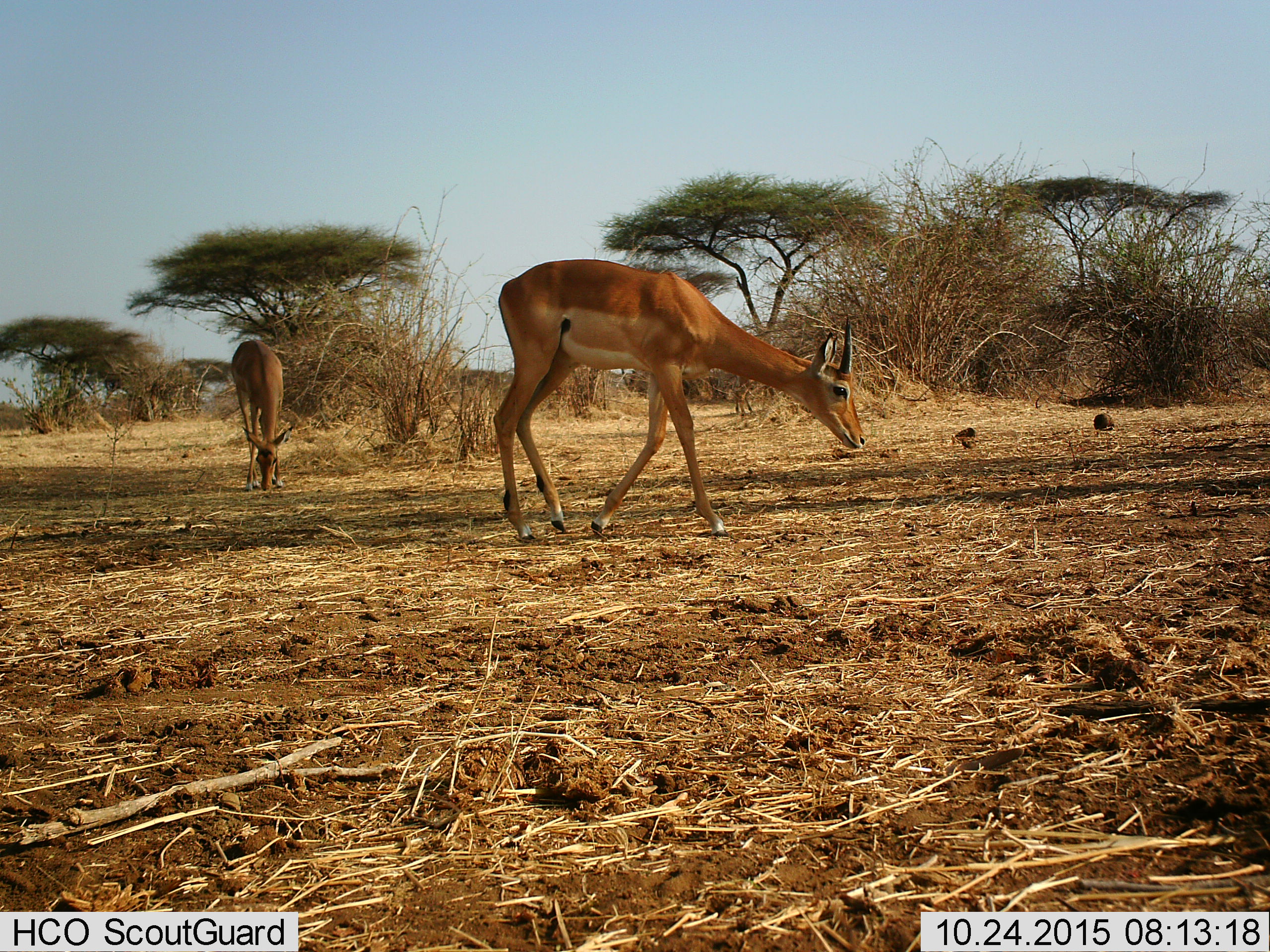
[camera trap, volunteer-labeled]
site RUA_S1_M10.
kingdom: Animalia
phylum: Chordata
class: Mammalia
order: Artiodactyla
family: Bovidae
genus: Aepyceros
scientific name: Aepyceros melampus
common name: impala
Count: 2.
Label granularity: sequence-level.